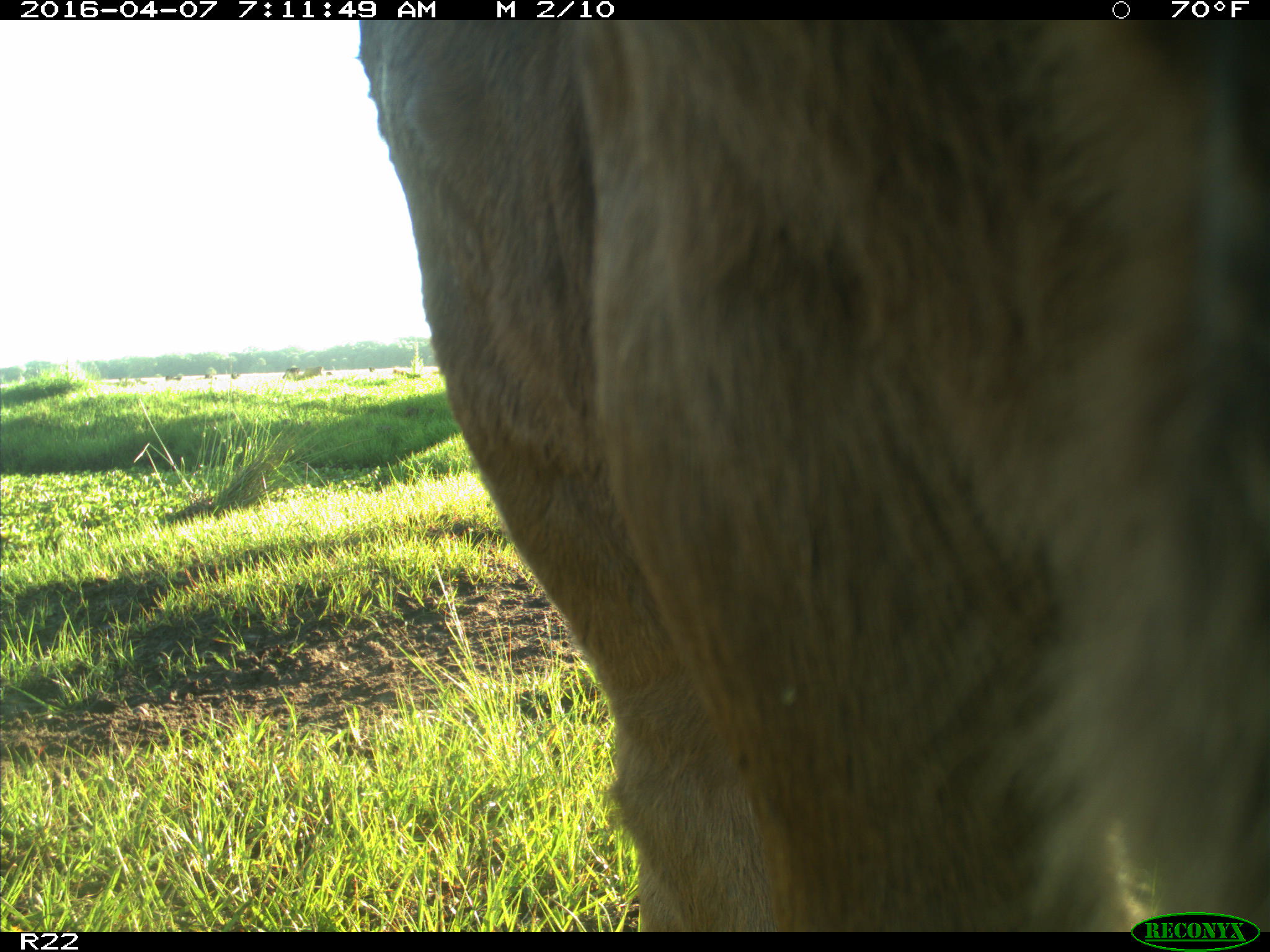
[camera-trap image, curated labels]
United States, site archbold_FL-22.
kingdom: Animalia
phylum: Chordata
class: Mammalia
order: Artiodactyla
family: Bovidae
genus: Bos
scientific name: Bos taurus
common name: domestic cow